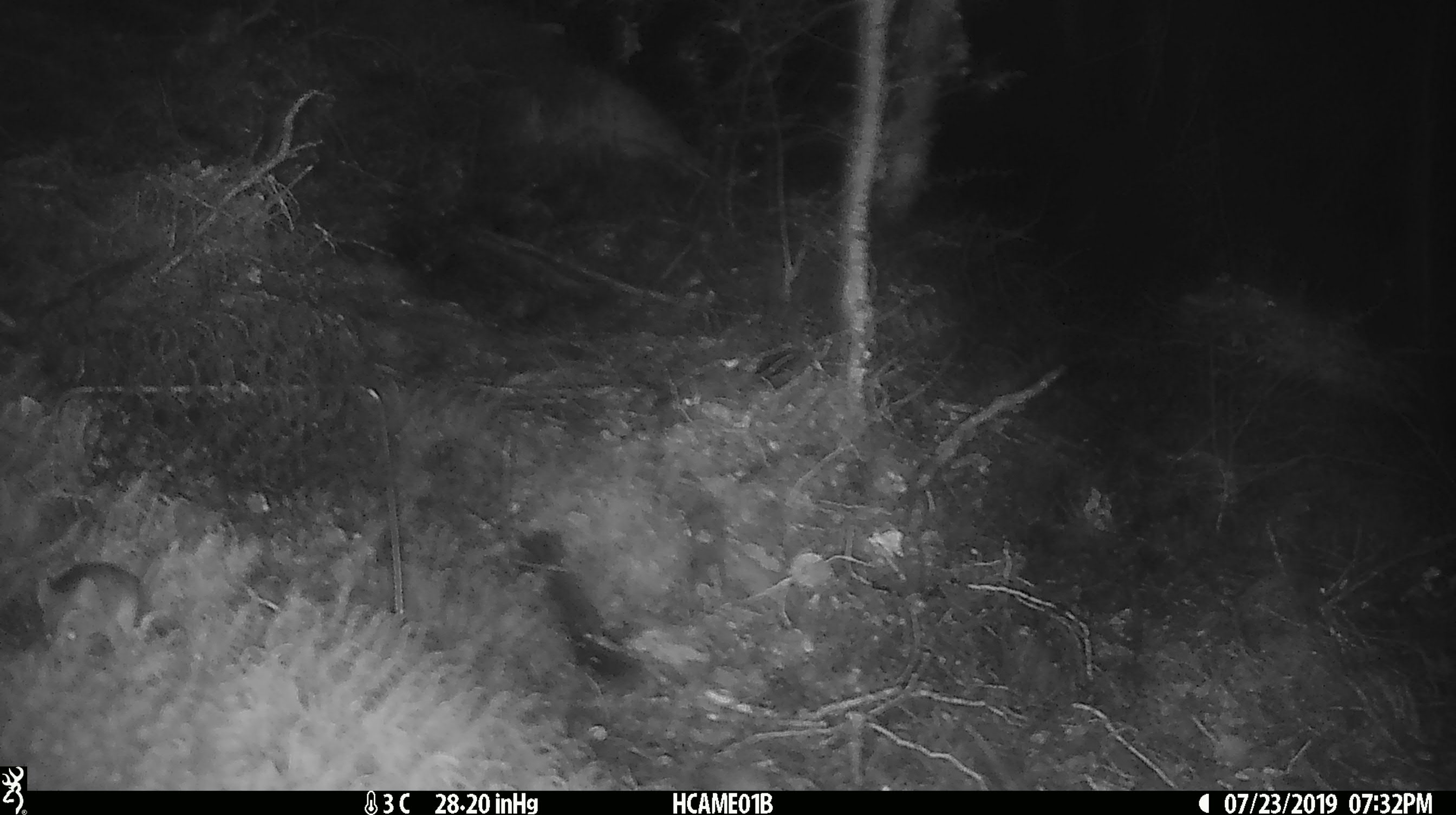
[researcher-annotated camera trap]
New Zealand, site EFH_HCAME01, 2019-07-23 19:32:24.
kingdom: Animalia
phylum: Chordata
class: Mammalia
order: Rodentia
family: Muridae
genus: Mus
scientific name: Mus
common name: mouse